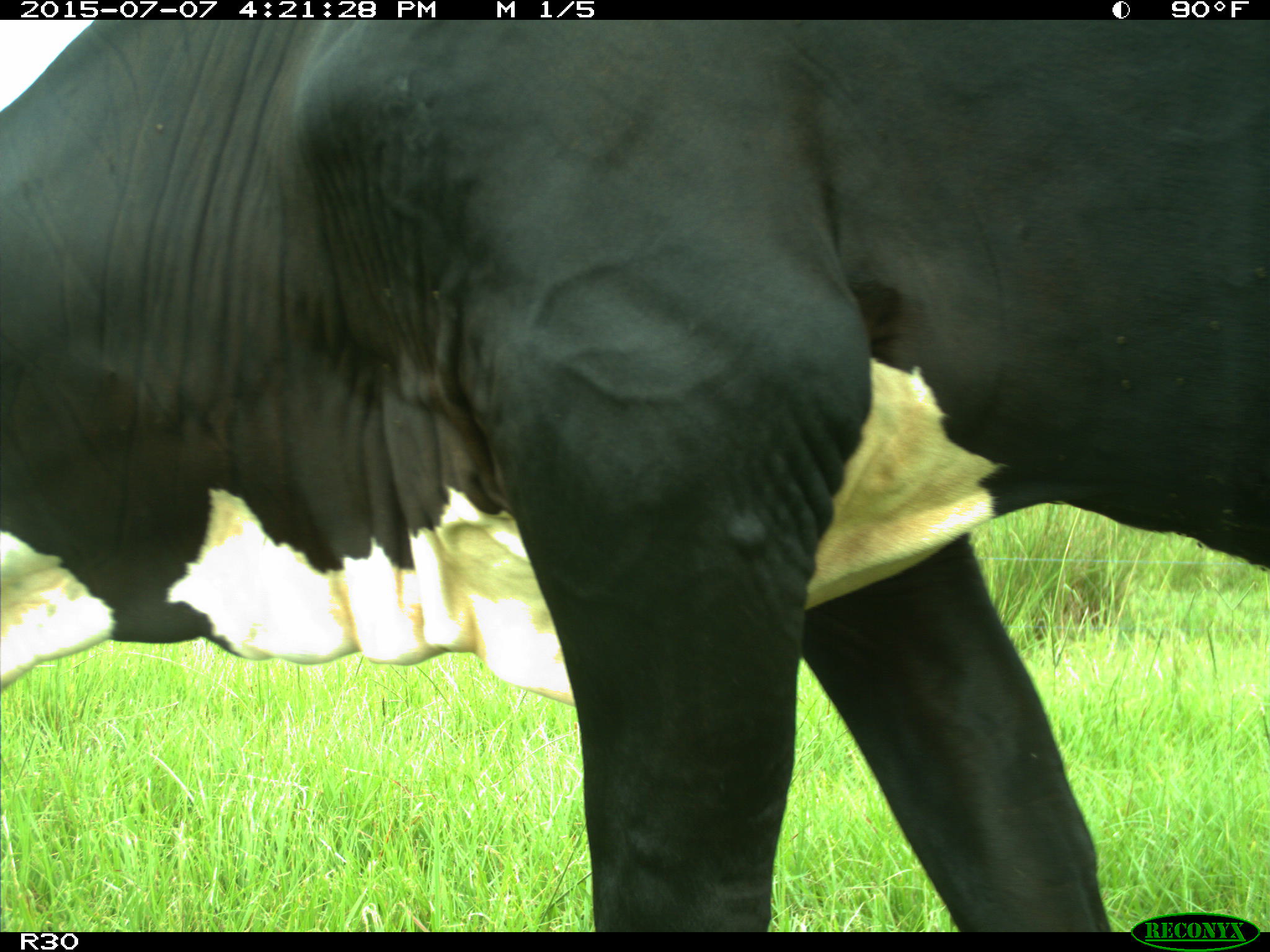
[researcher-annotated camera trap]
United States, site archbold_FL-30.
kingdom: Animalia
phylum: Chordata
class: Mammalia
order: Artiodactyla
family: Bovidae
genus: Bos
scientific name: Bos taurus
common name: domestic cow